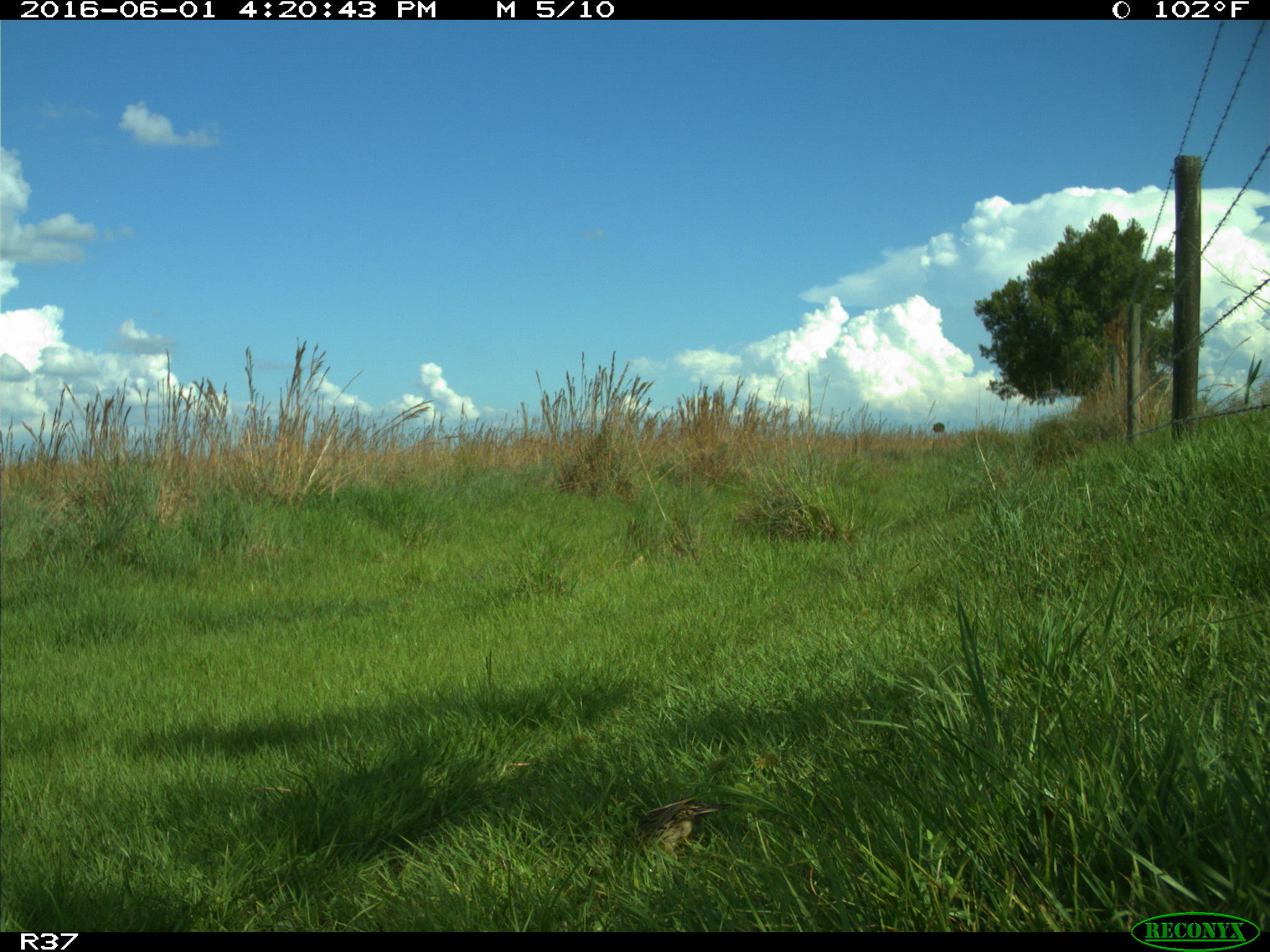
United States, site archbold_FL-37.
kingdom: Animalia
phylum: Chordata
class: Aves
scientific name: Aves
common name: birds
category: unidentified bird